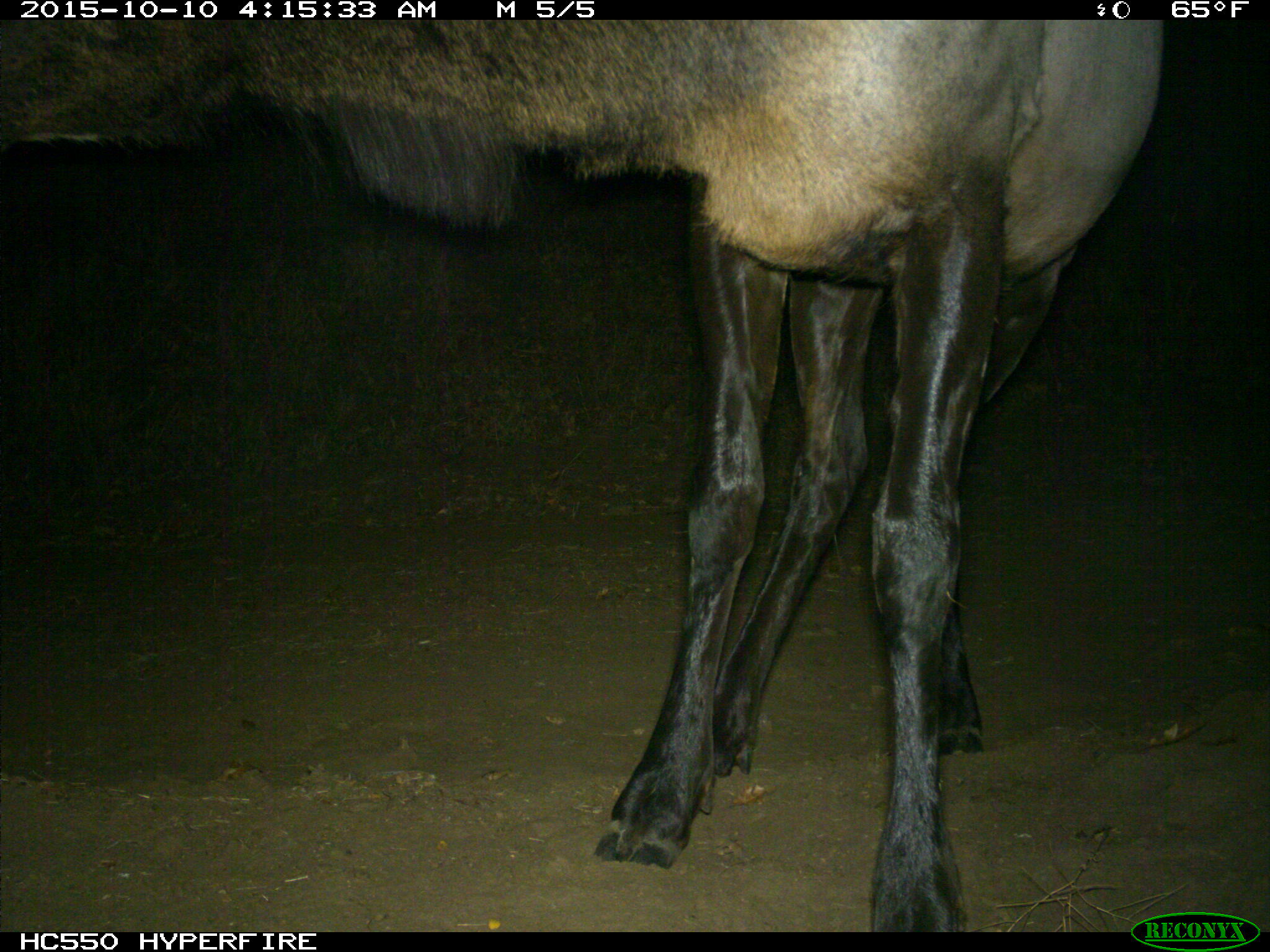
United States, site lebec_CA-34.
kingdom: Animalia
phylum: Chordata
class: Mammalia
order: Artiodactyla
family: Cervidae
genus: Cervus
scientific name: Cervus canadensis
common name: elk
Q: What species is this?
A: Cervus canadensis (elk).